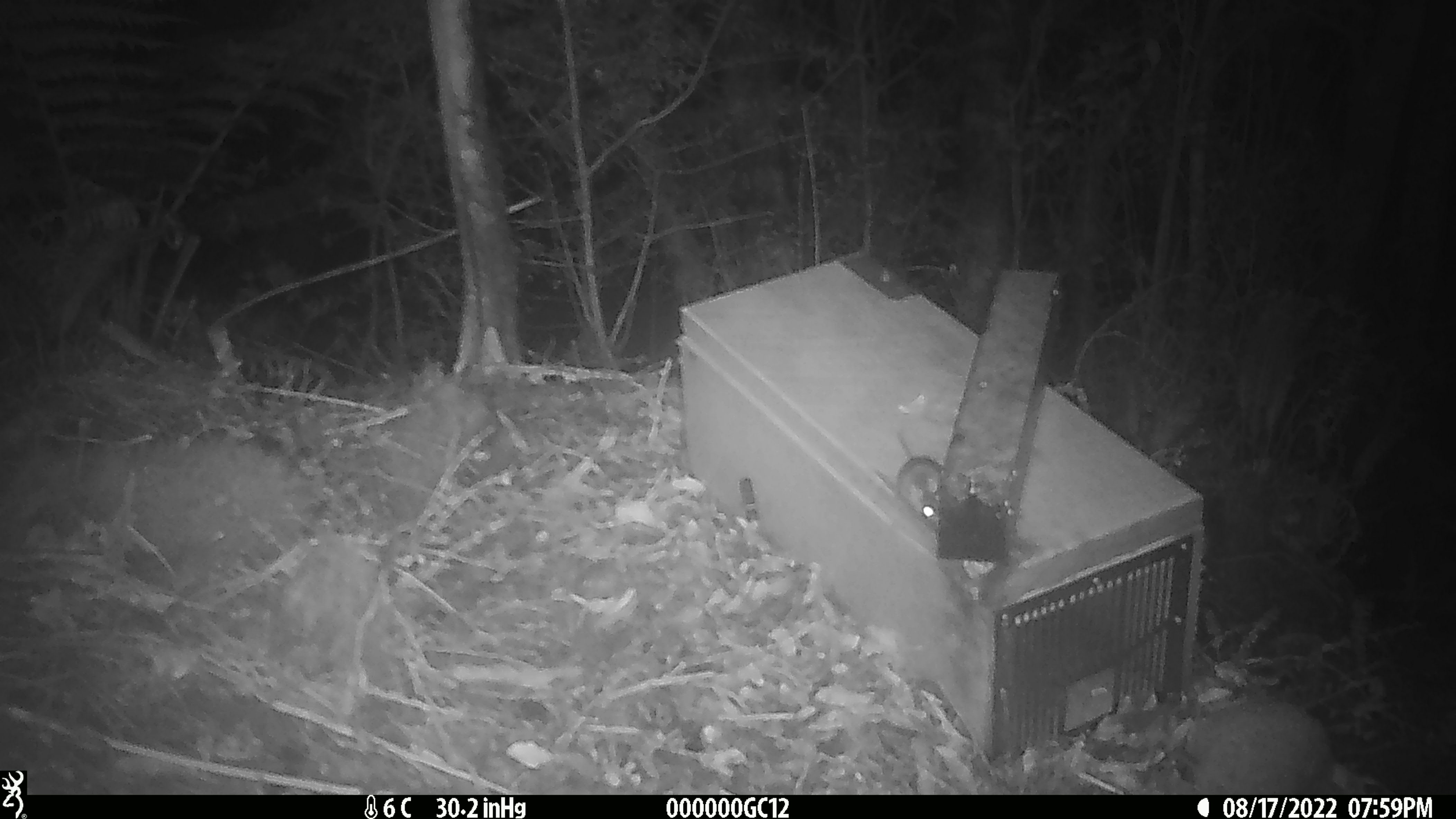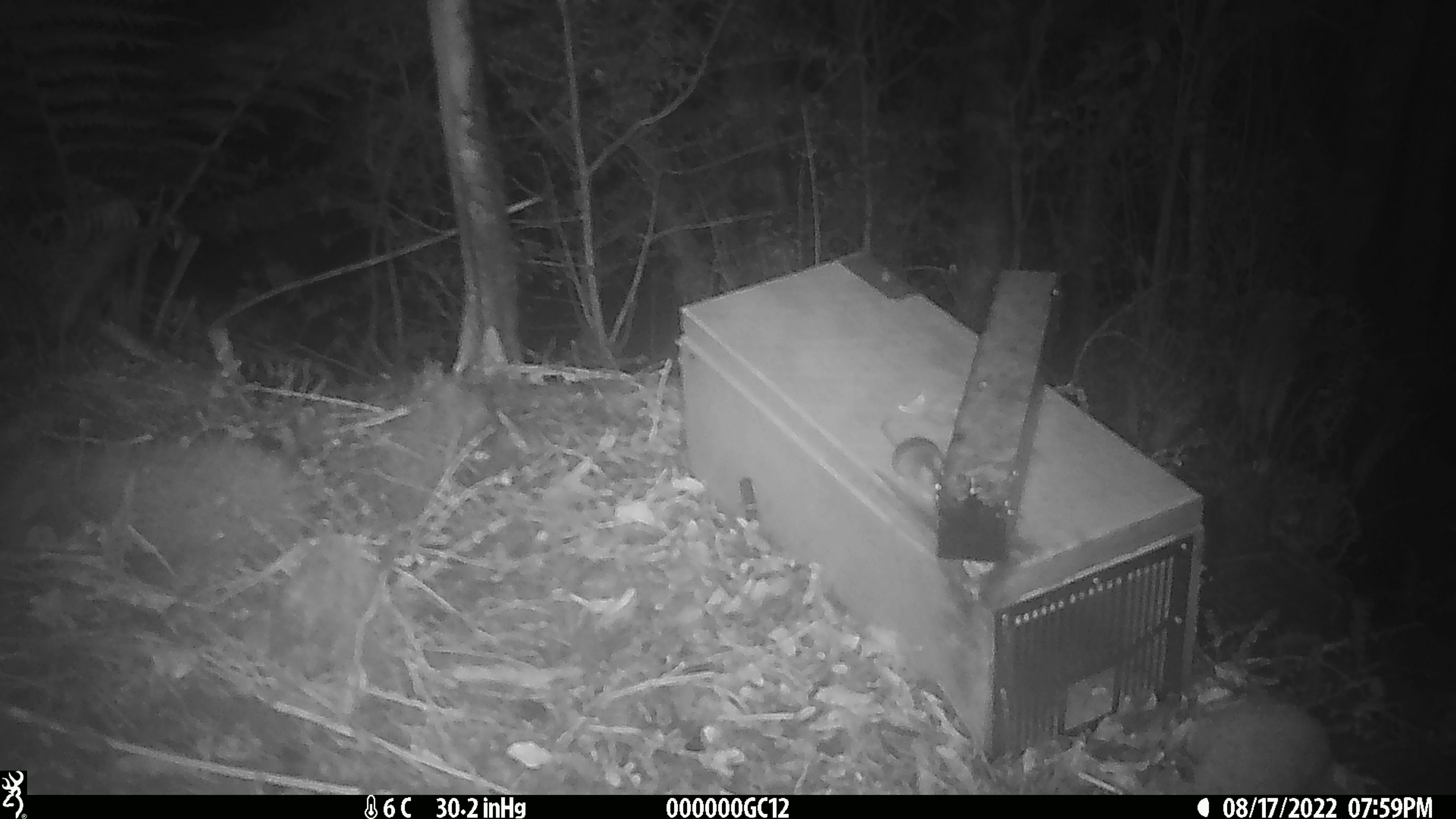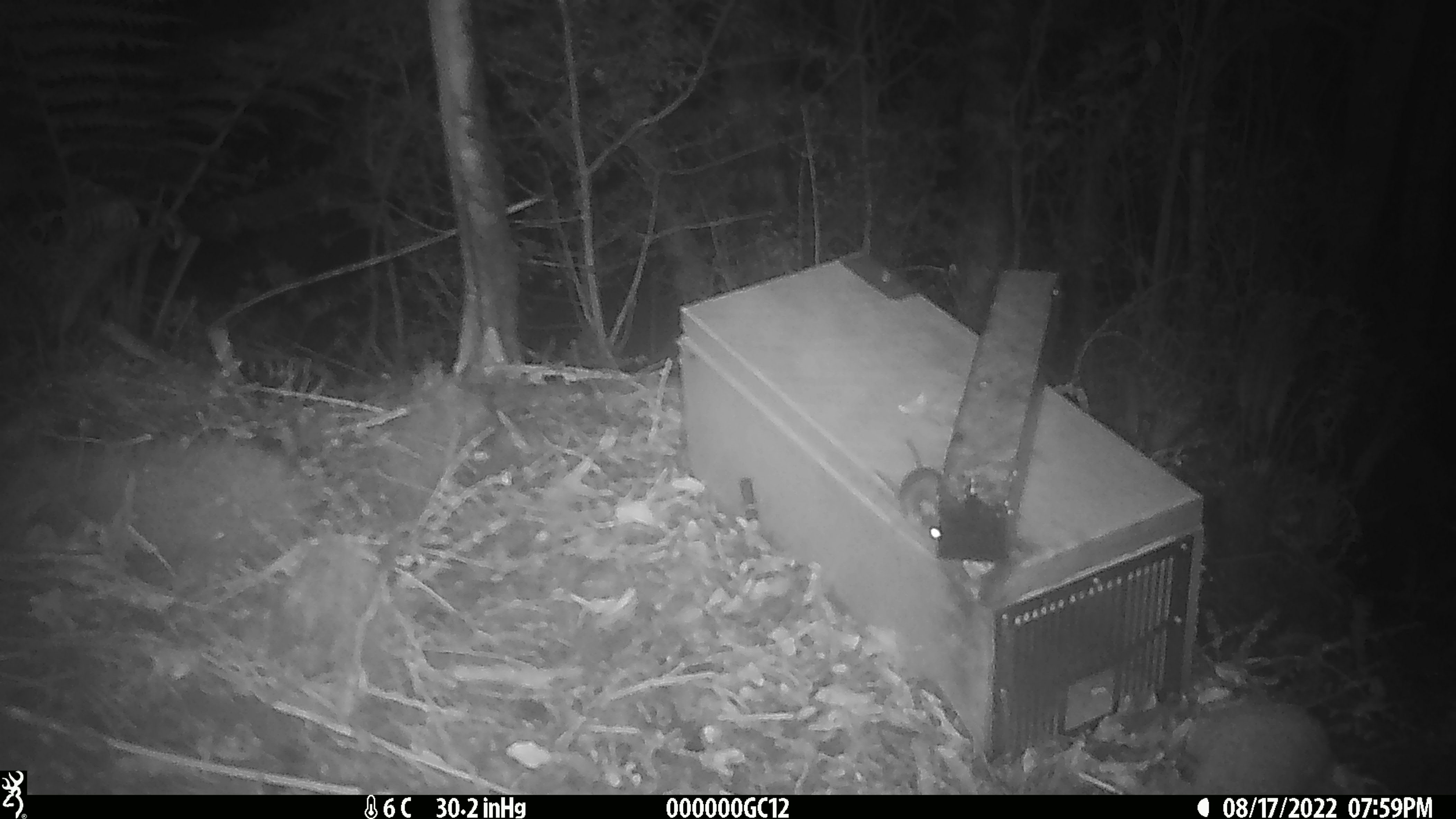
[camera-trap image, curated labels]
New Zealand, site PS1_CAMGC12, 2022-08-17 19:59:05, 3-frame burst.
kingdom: Animalia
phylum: Chordata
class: Mammalia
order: Rodentia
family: Muridae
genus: Mus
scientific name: Mus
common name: mouse